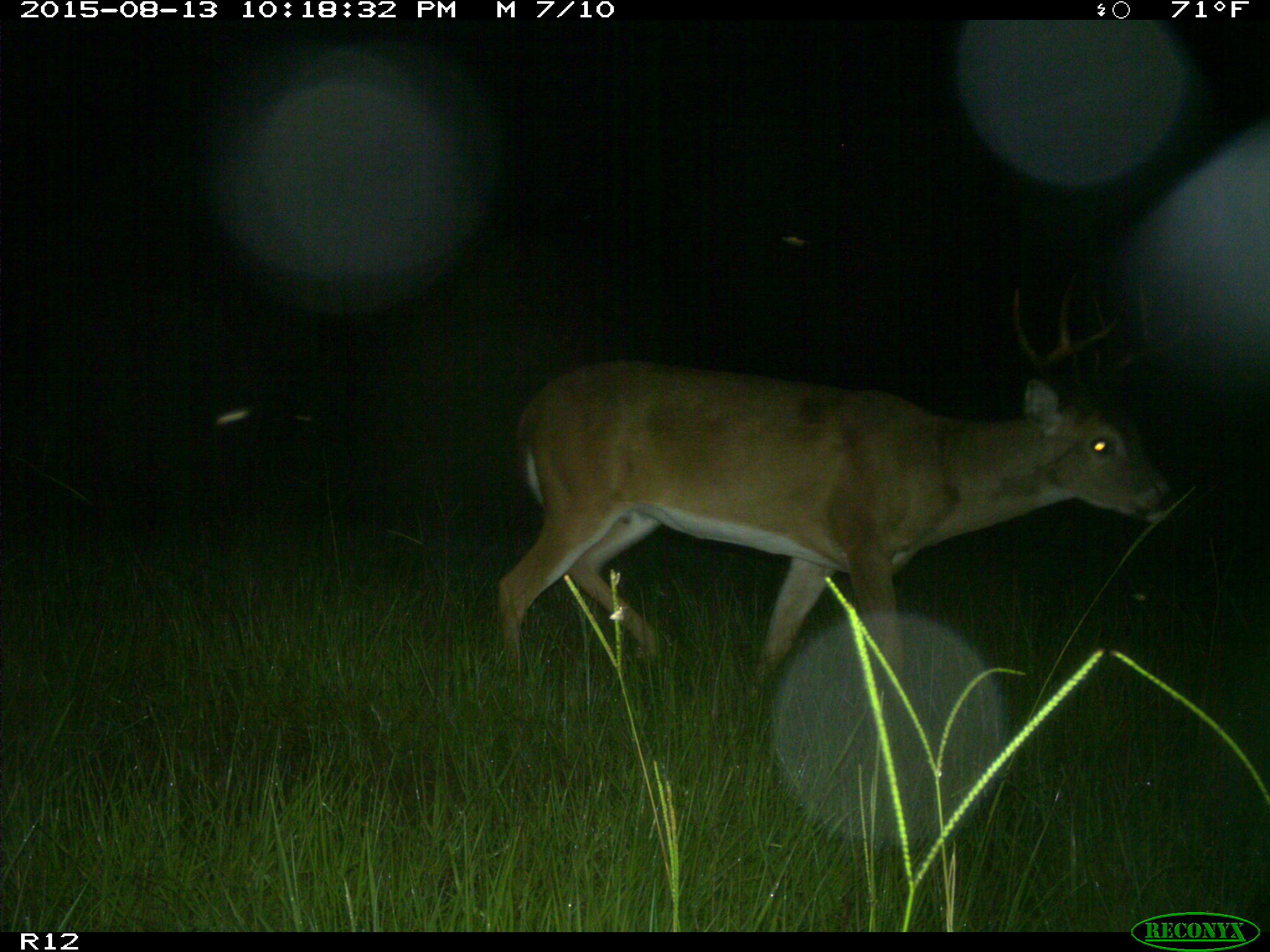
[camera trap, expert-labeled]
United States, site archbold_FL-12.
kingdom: Animalia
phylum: Chordata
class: Mammalia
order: Artiodactyla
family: Cervidae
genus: Odocoileus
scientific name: Odocoileus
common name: deer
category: unidentified deer